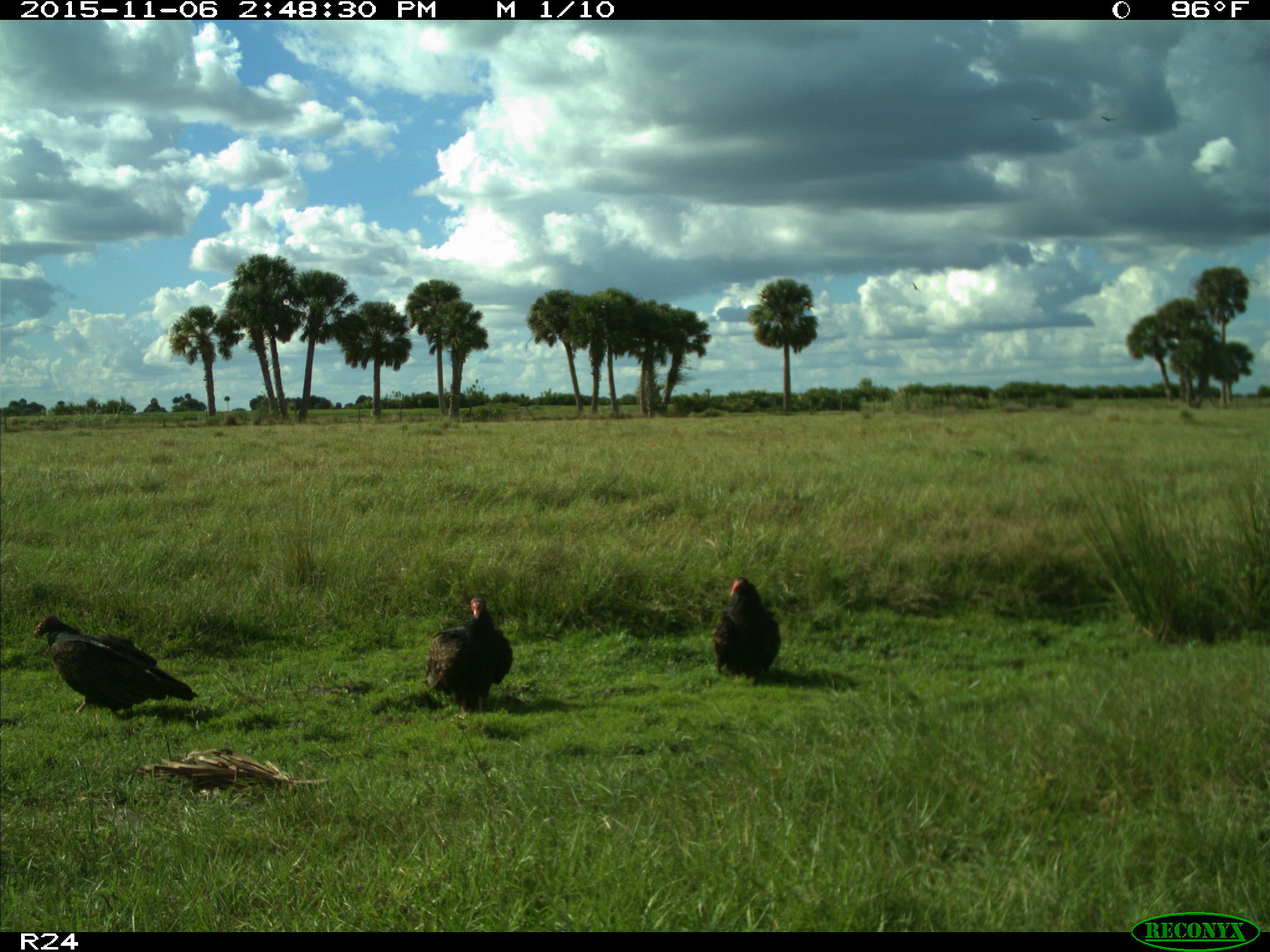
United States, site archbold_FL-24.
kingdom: Animalia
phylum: Chordata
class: Aves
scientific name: Aves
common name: birds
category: unidentified bird